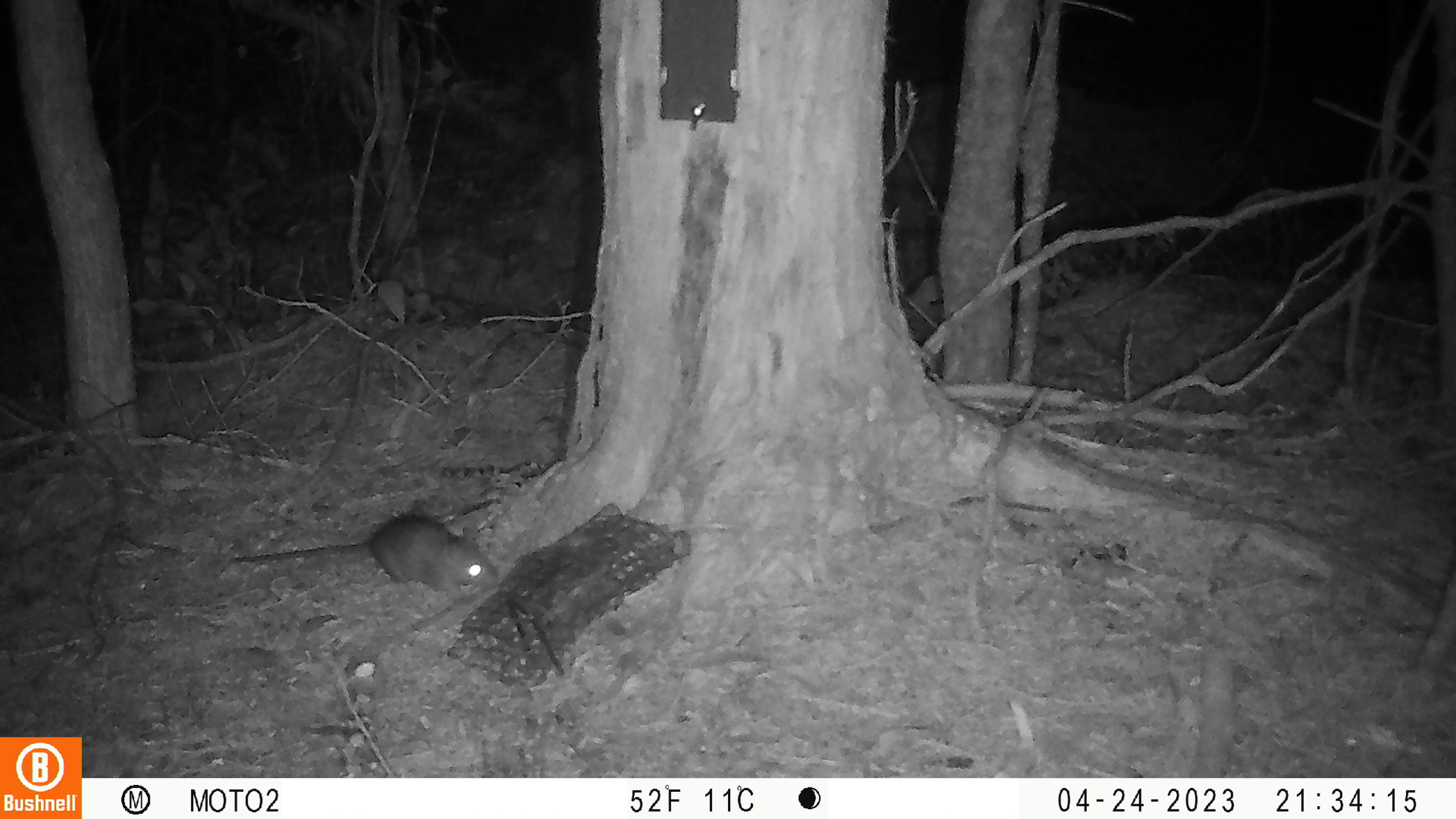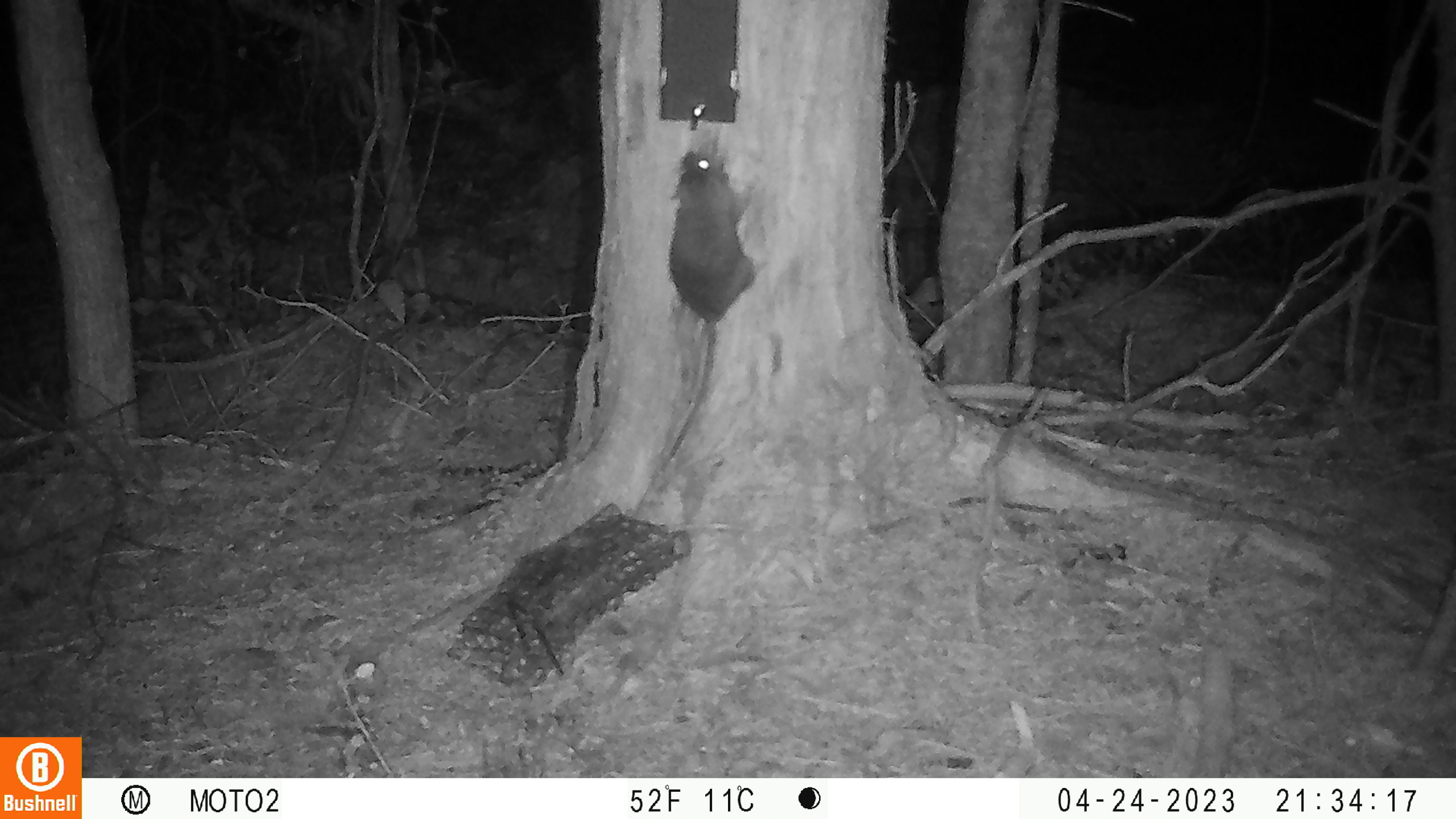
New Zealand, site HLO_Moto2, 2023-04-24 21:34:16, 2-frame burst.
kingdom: Animalia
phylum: Chordata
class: Mammalia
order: Rodentia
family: Muridae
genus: Rattus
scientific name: Rattus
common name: rat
Rat (Rattus).